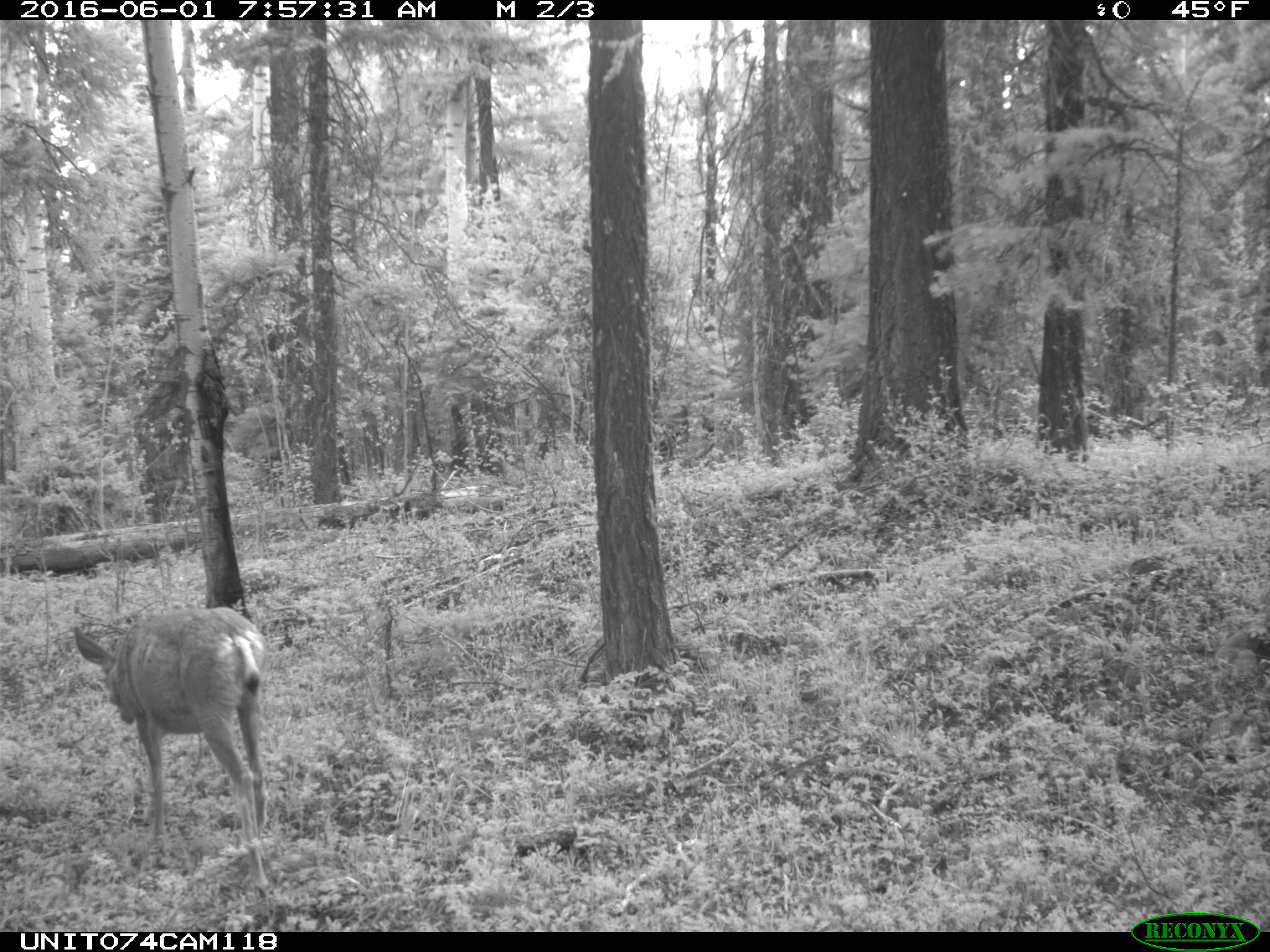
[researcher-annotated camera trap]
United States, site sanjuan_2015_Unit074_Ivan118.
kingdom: Animalia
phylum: Chordata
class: Mammalia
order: Artiodactyla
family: Cervidae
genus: Odocoileus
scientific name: Odocoileus hemionus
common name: mule deer